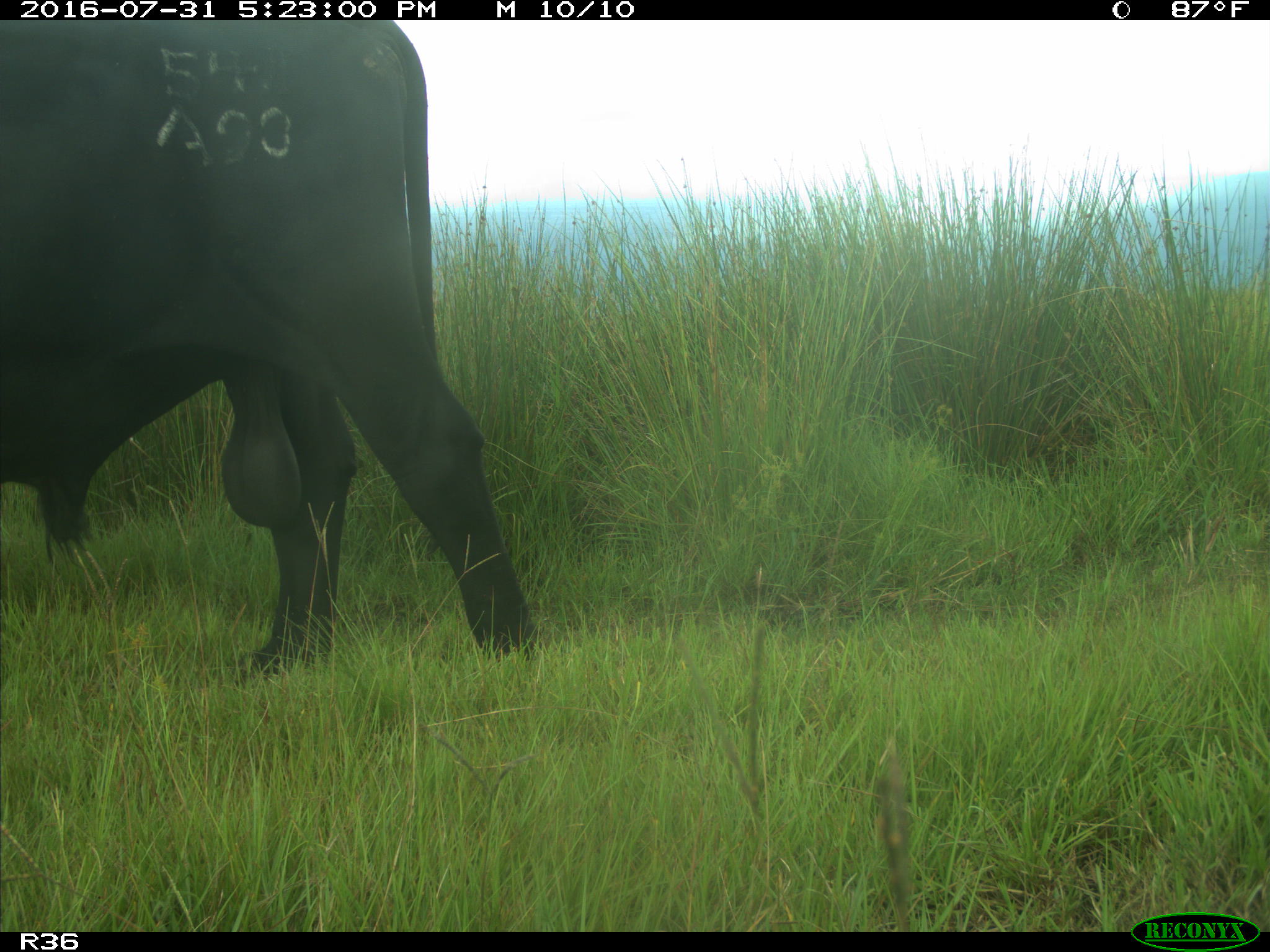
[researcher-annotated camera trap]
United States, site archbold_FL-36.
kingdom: Animalia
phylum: Chordata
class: Mammalia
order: Artiodactyla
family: Bovidae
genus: Bos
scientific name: Bos taurus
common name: domestic cow